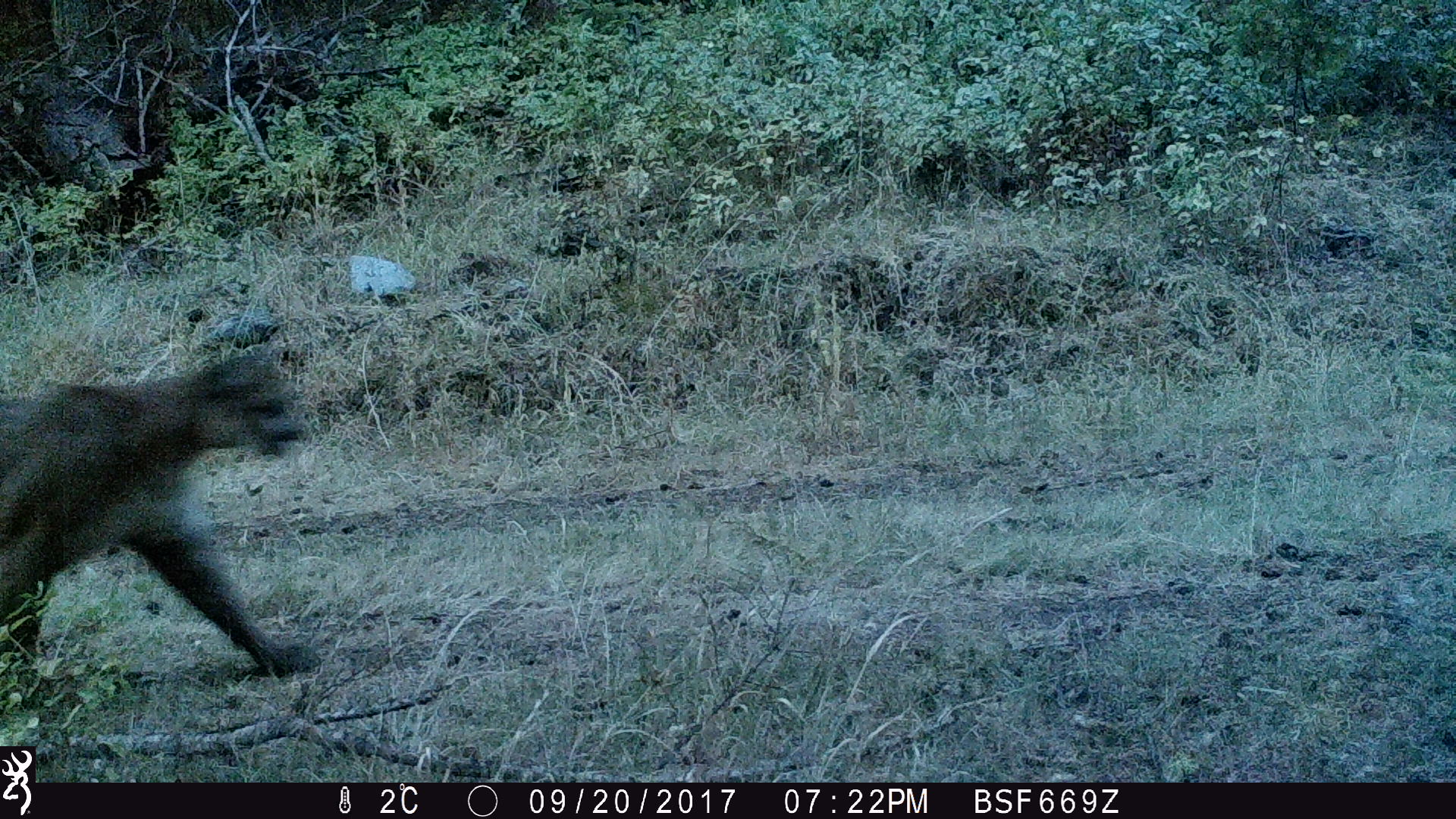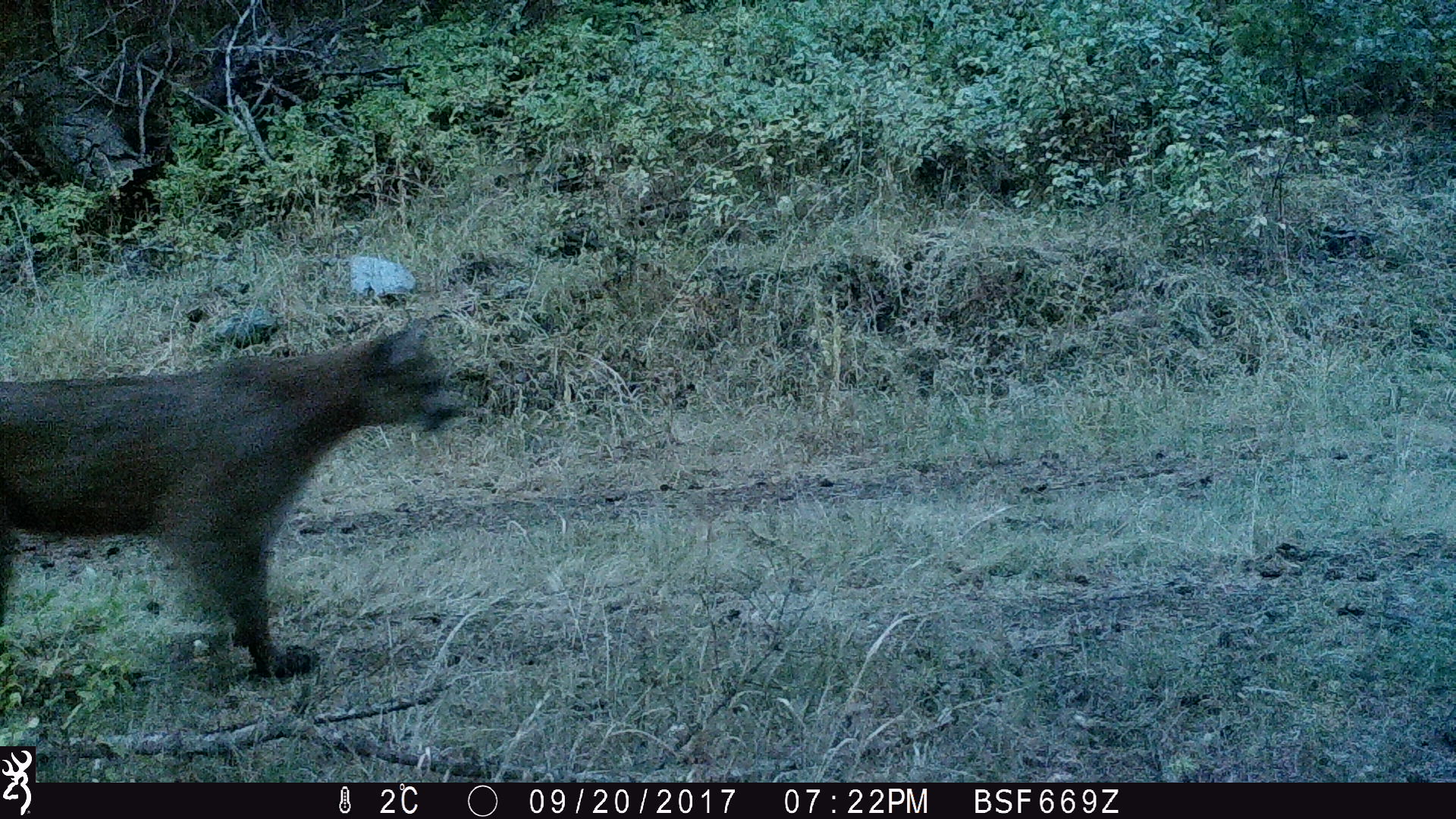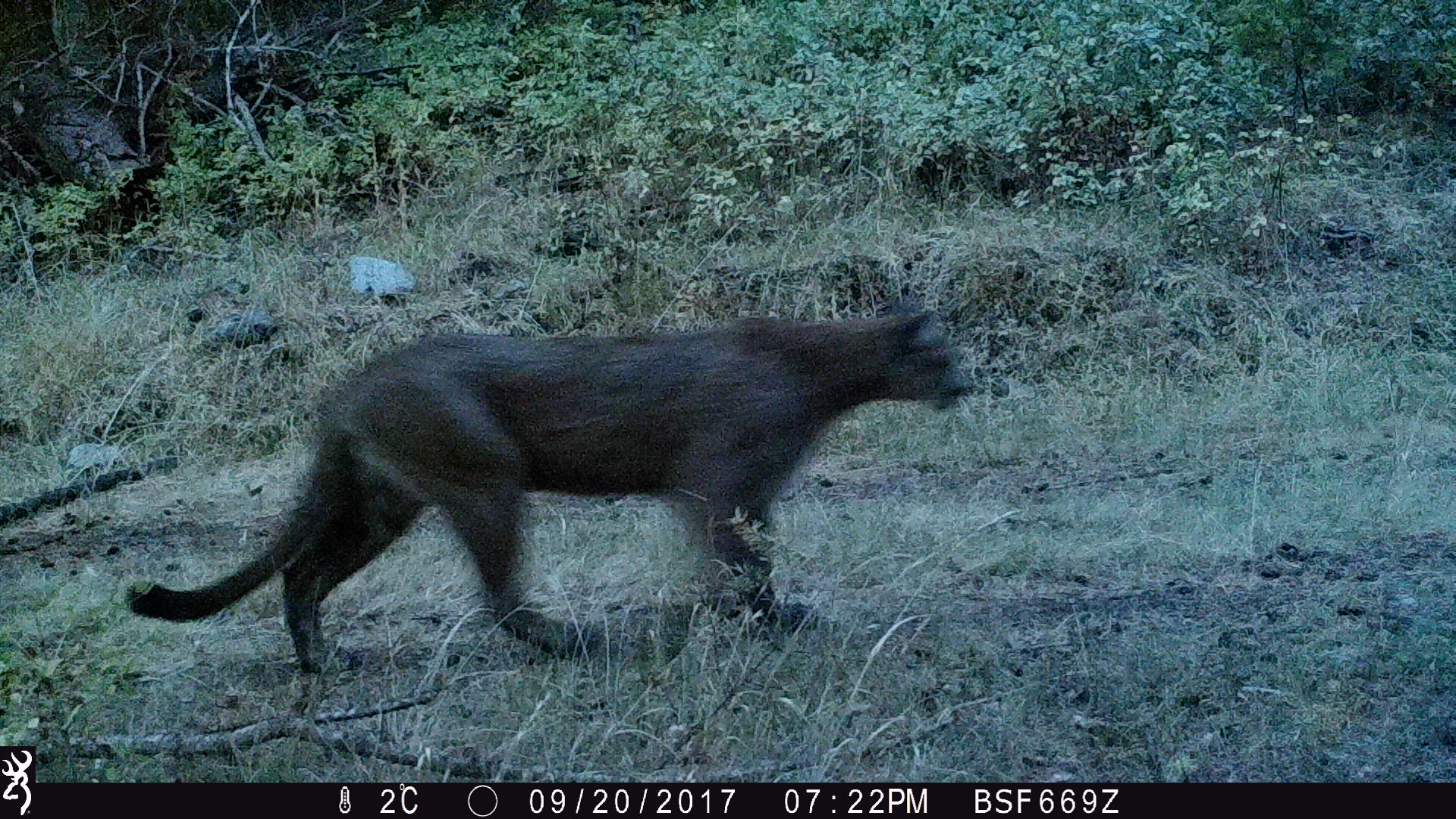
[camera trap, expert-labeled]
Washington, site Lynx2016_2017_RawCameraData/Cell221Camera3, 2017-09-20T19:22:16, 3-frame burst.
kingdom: Animalia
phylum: Chordata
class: Mammalia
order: Carnivora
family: Felidae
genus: Puma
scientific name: Puma concolor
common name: mountain lion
Puma concolor (mountain lion). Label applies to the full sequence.